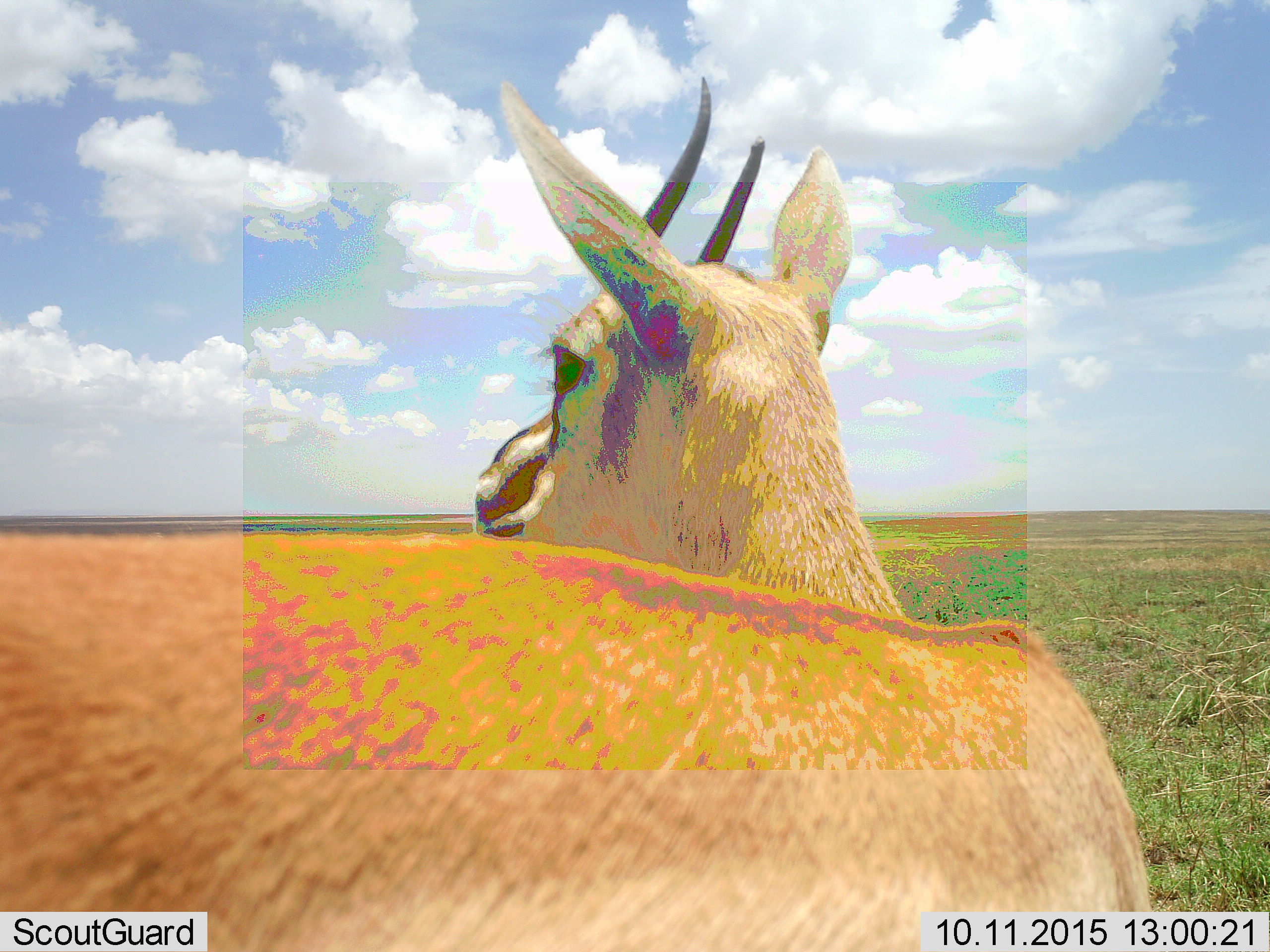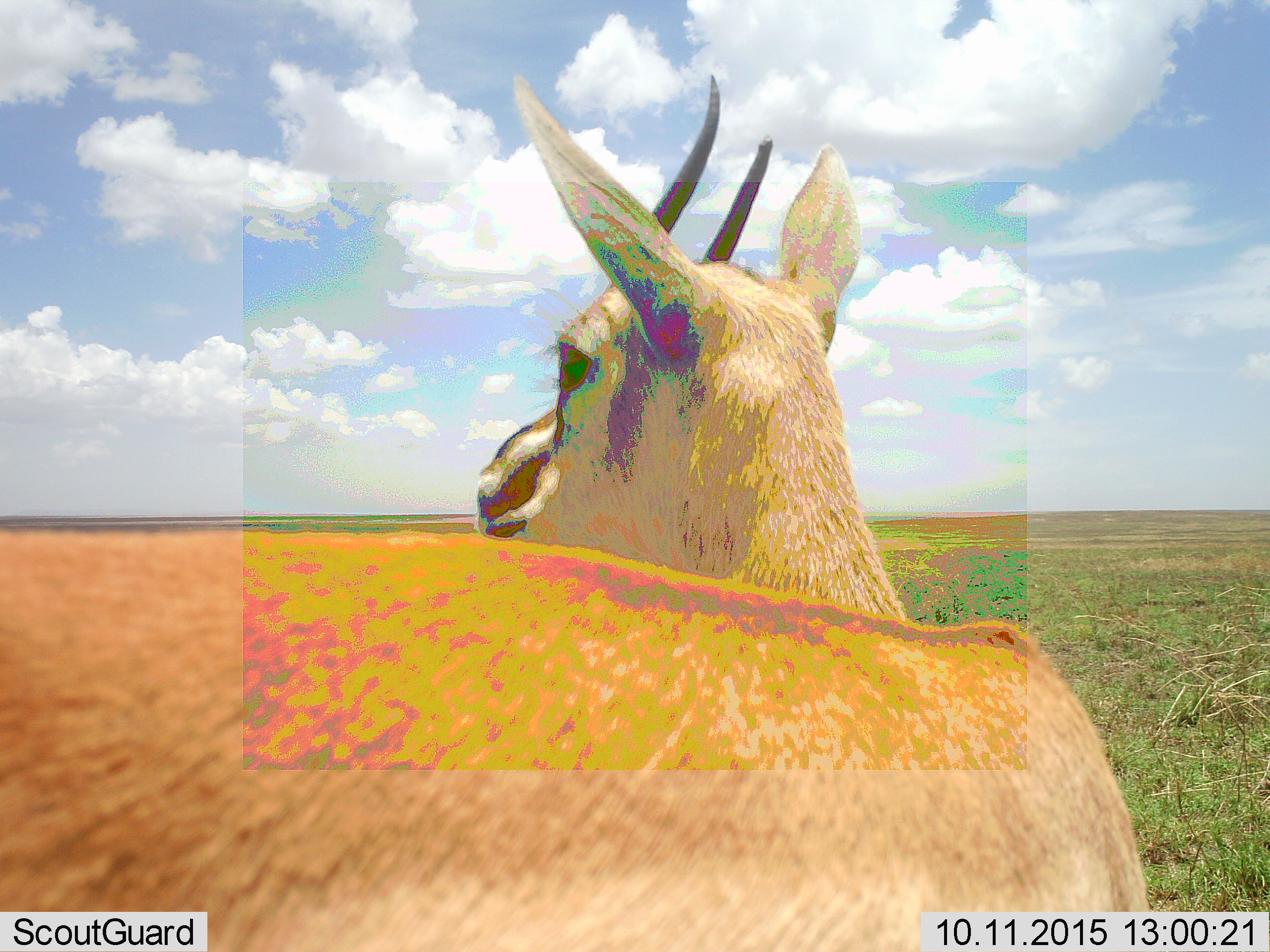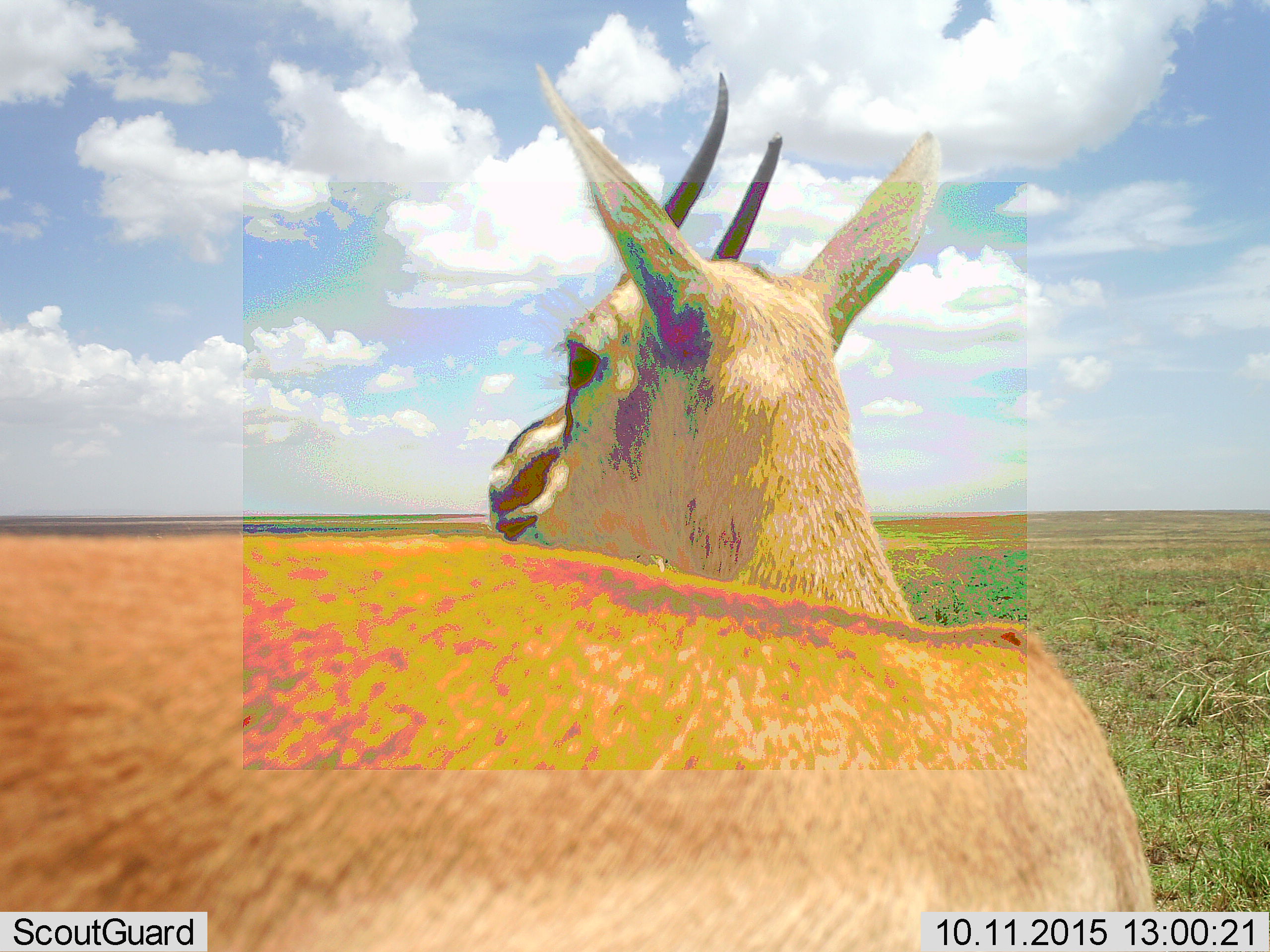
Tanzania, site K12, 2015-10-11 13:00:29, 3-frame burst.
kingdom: Animalia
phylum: Chordata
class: Mammalia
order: Artiodactyla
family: Bovidae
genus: Eudorcas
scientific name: Eudorcas thomsonii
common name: thomson's gazelle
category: gazellethomsons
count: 1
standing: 88%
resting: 0%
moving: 12%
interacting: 0%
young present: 0%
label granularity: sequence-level